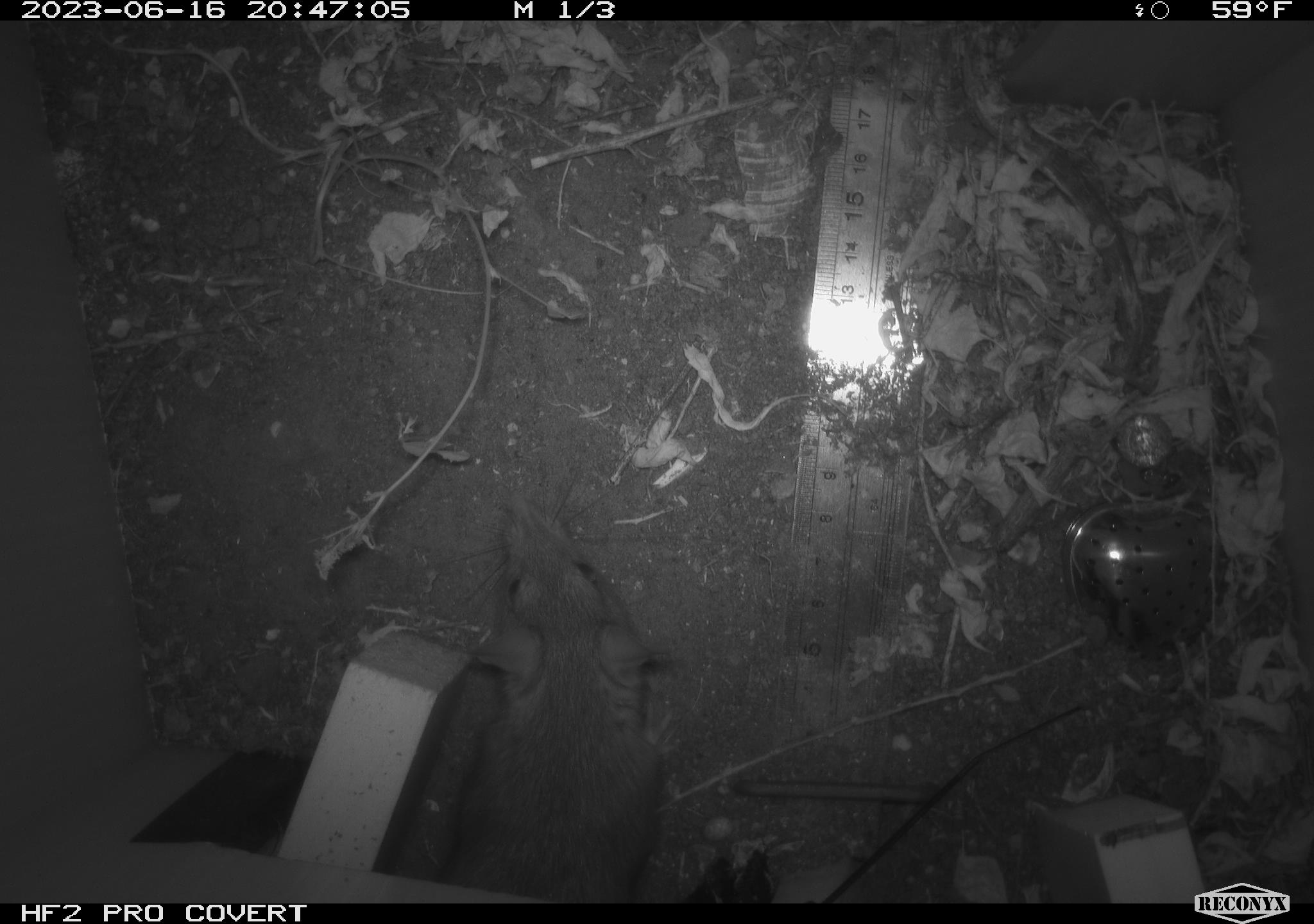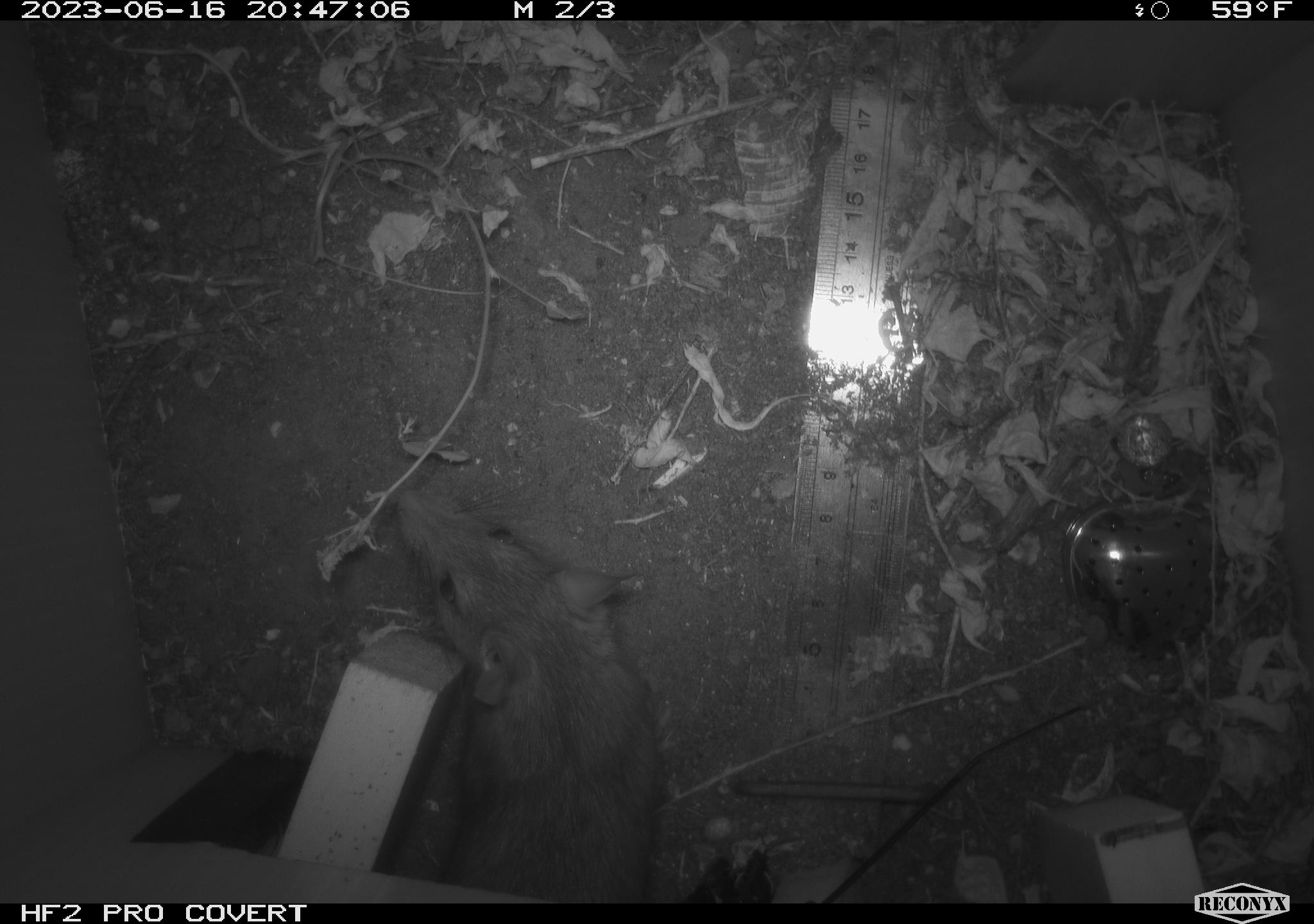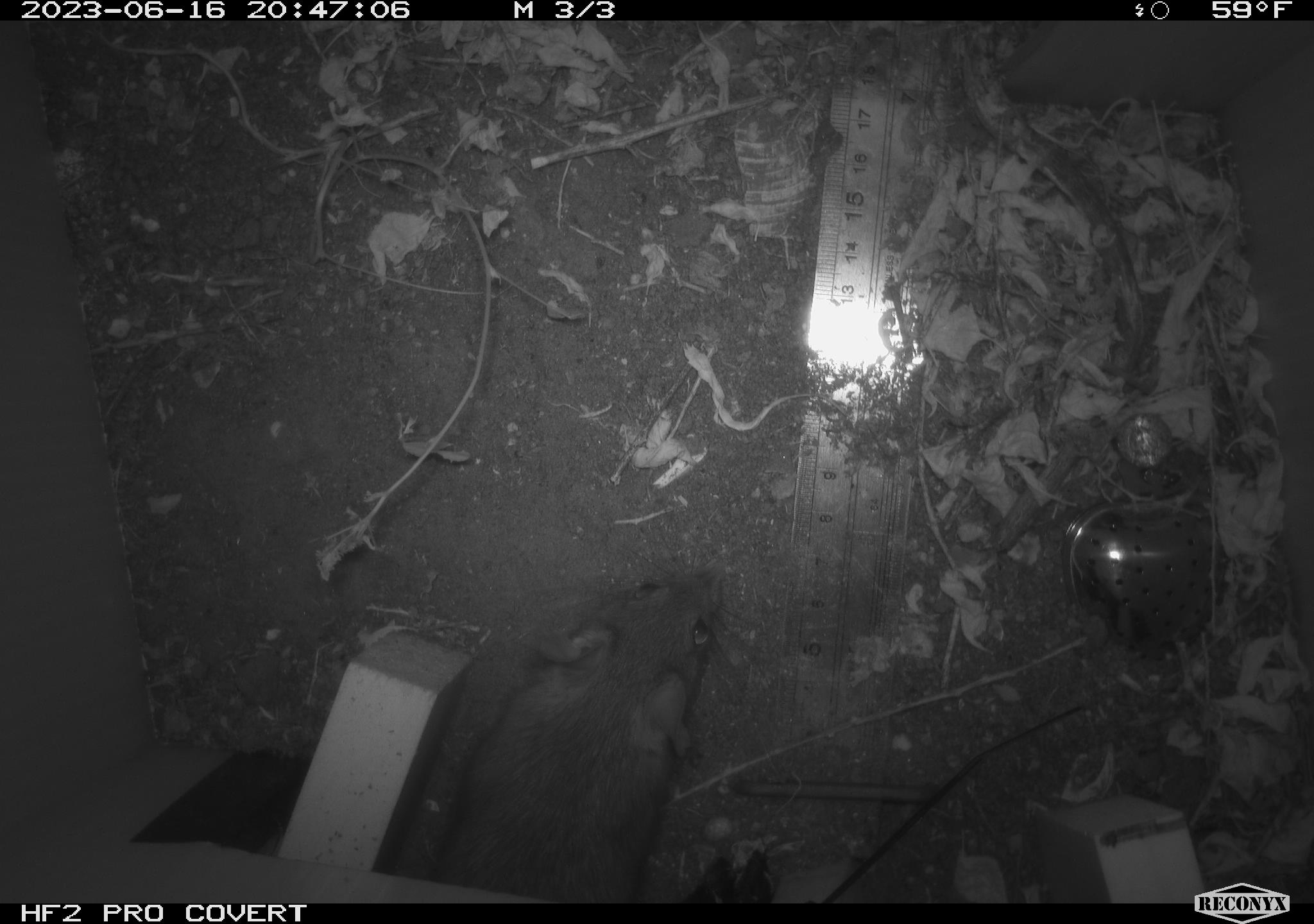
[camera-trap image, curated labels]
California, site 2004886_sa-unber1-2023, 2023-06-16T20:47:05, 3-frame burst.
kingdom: Animalia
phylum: Chordata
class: Mammalia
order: Rodentia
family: Muridae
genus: Rattus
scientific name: Rattus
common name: rat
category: rattus species